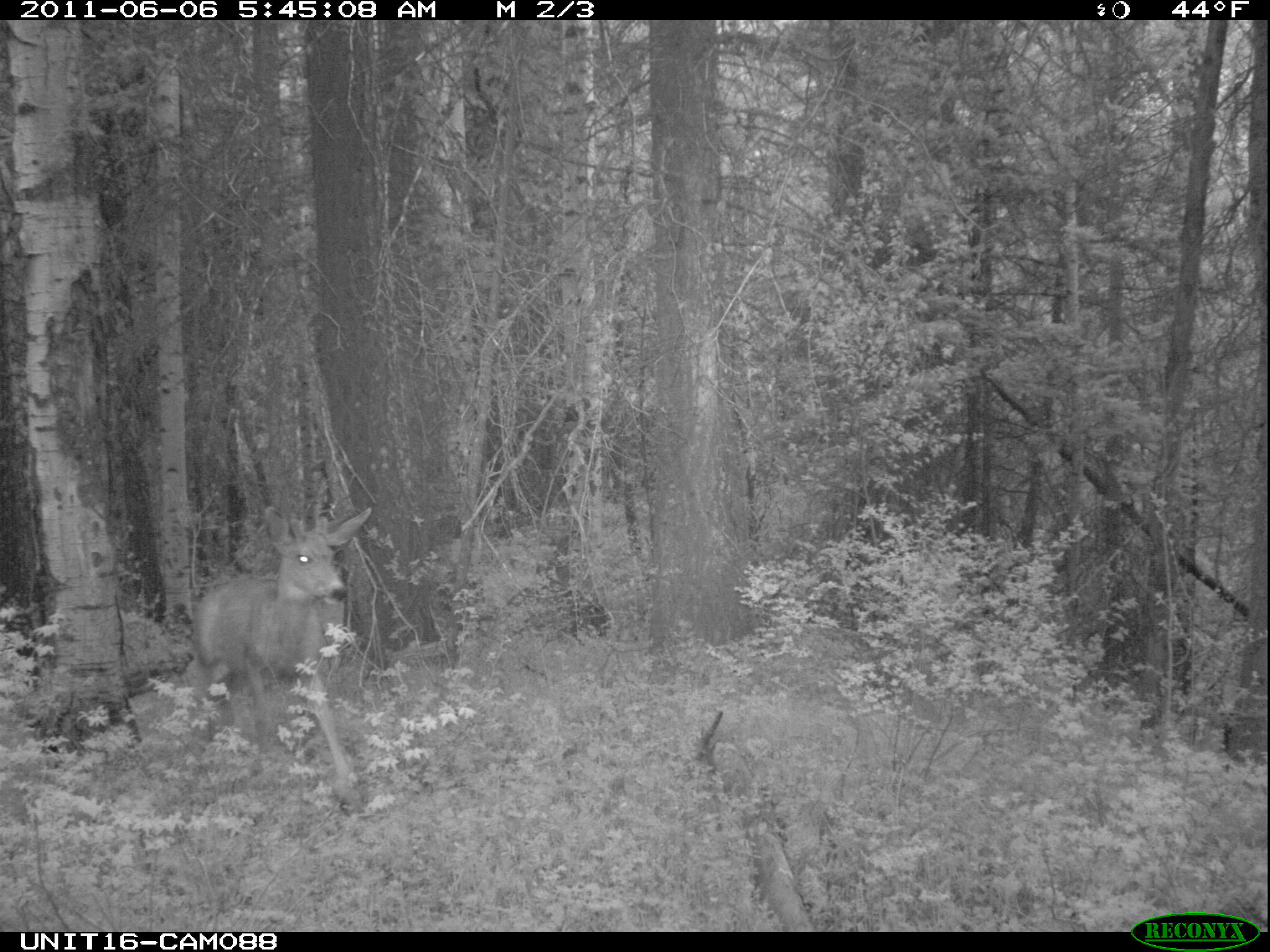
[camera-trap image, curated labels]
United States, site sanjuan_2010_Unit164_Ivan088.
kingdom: Animalia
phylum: Chordata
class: Mammalia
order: Artiodactyla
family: Cervidae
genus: Odocoileus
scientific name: Odocoileus hemionus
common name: mule deer